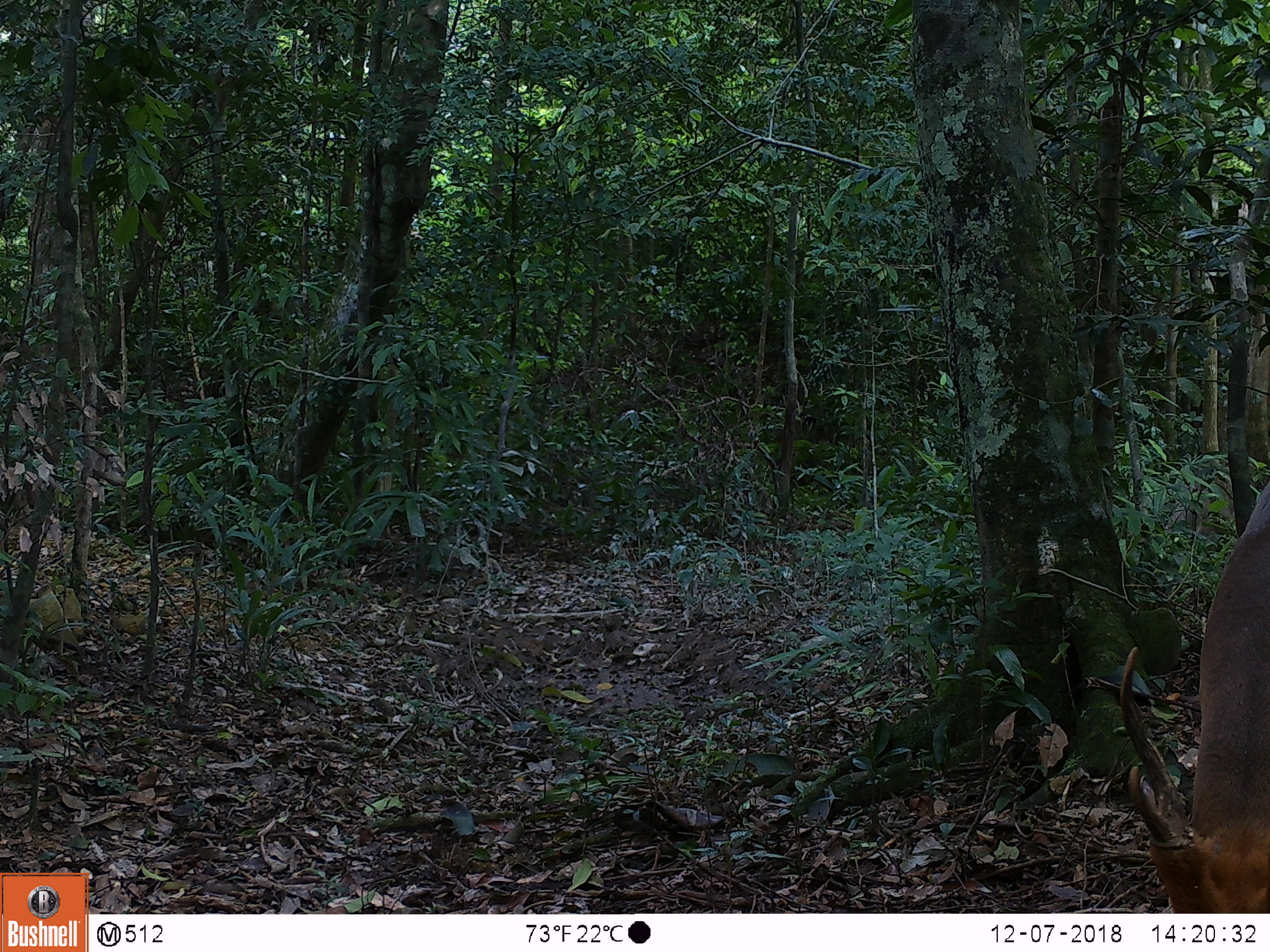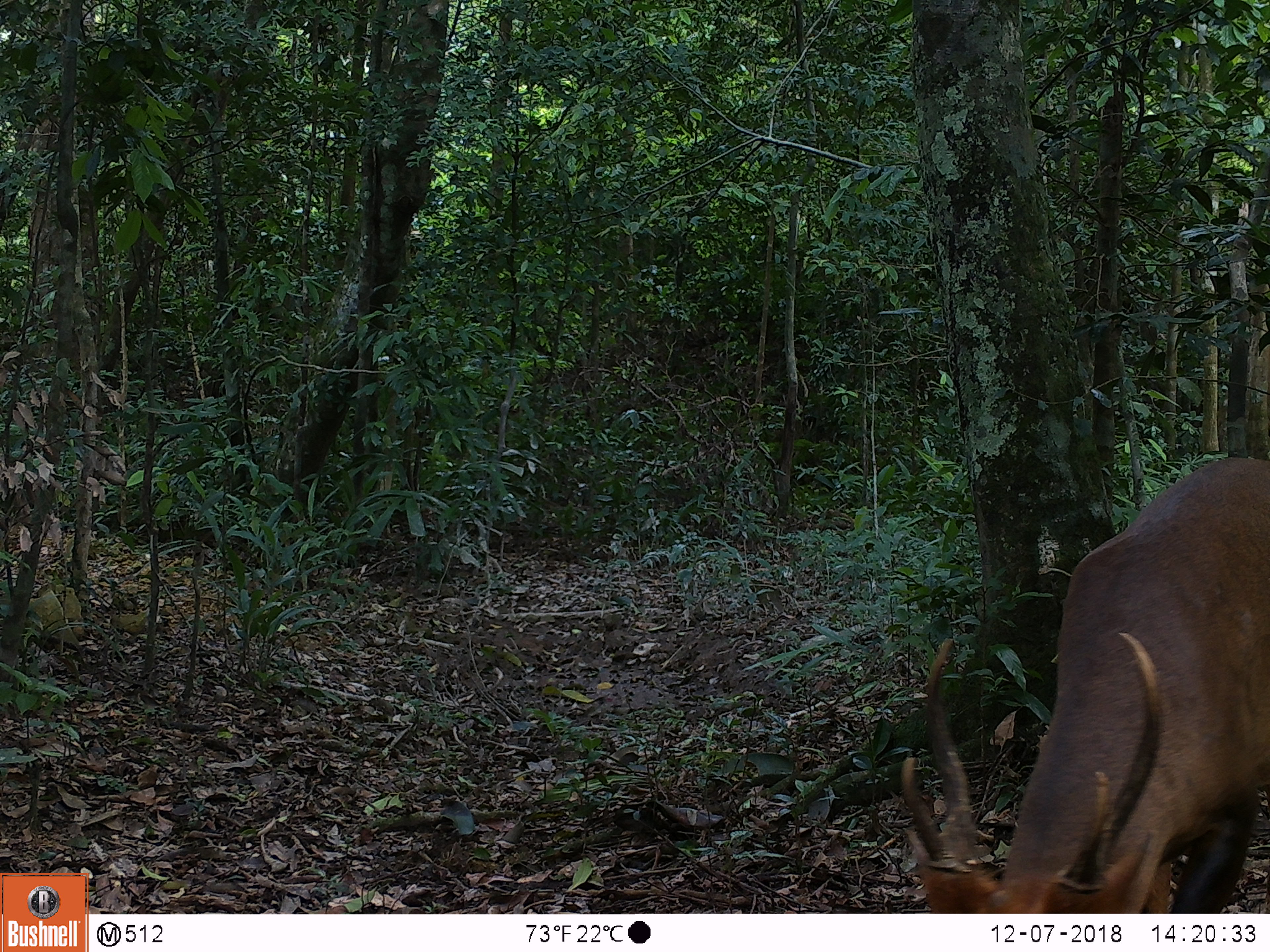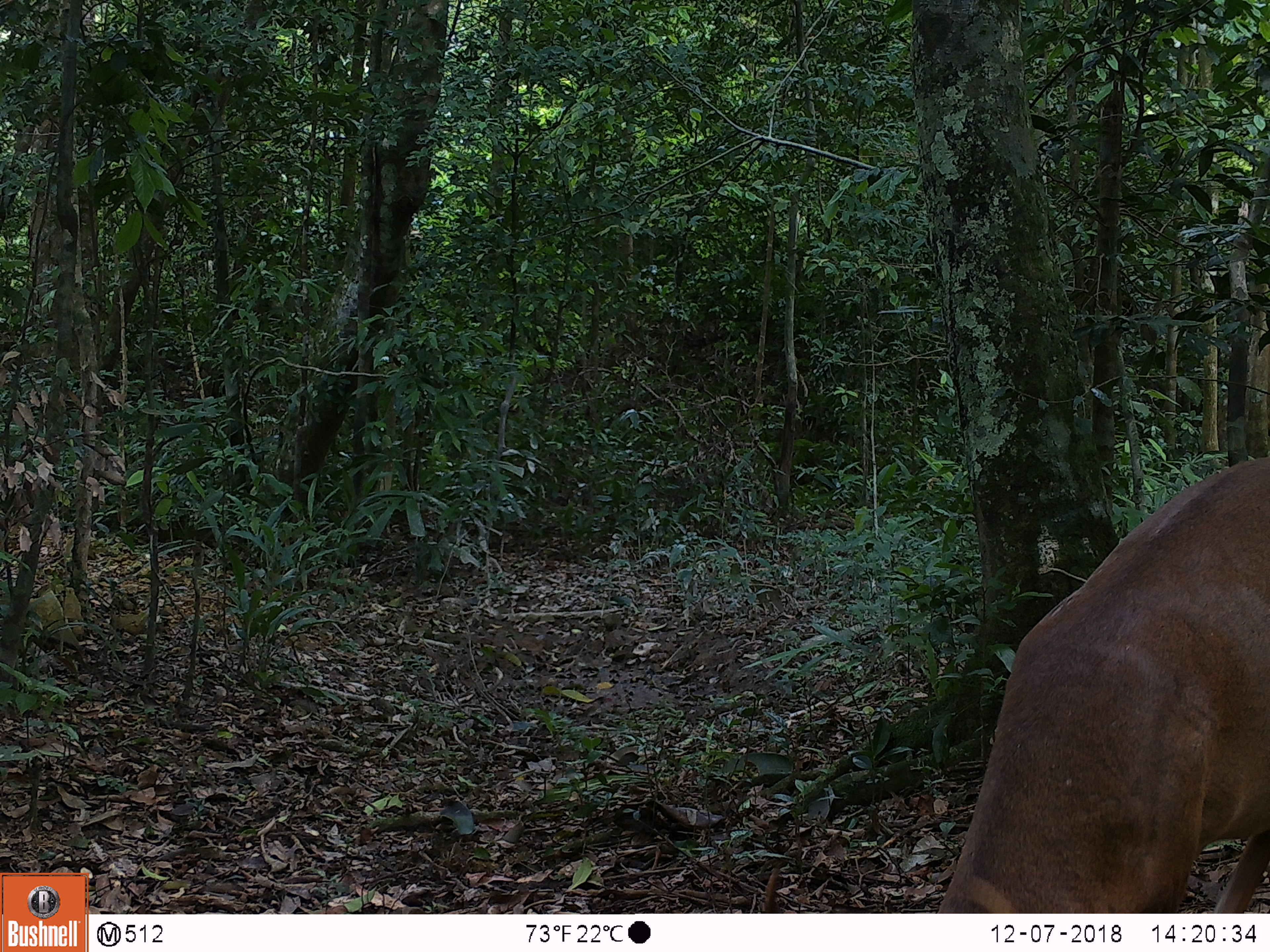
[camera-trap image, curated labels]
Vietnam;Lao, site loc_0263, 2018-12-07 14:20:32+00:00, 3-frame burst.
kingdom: Animalia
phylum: Chordata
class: Mammalia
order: Artiodactyla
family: Cervidae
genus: Muntiacus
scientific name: Muntiacus vuquangensis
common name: large-antlered muntjac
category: large antlered muntjac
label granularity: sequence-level